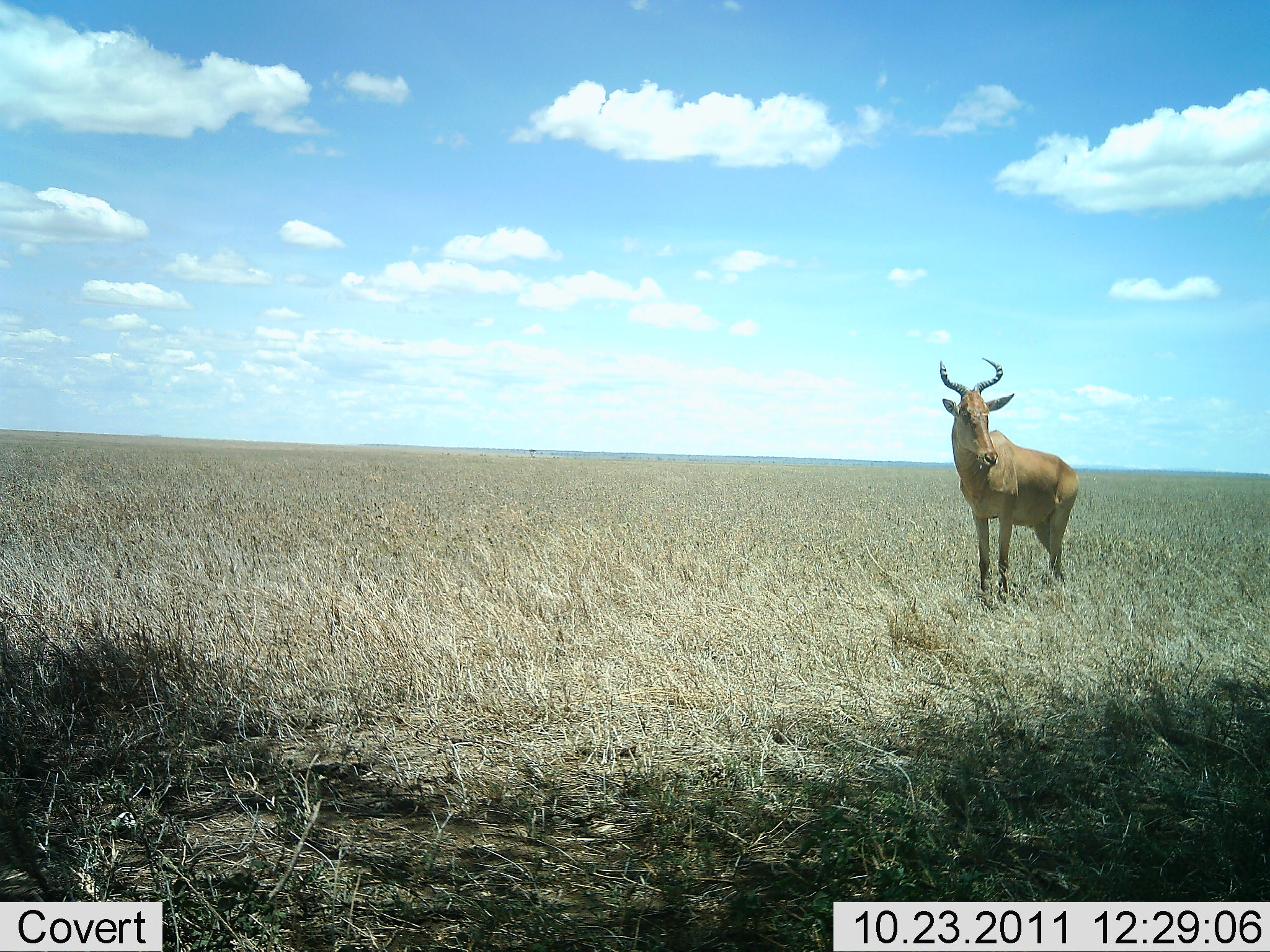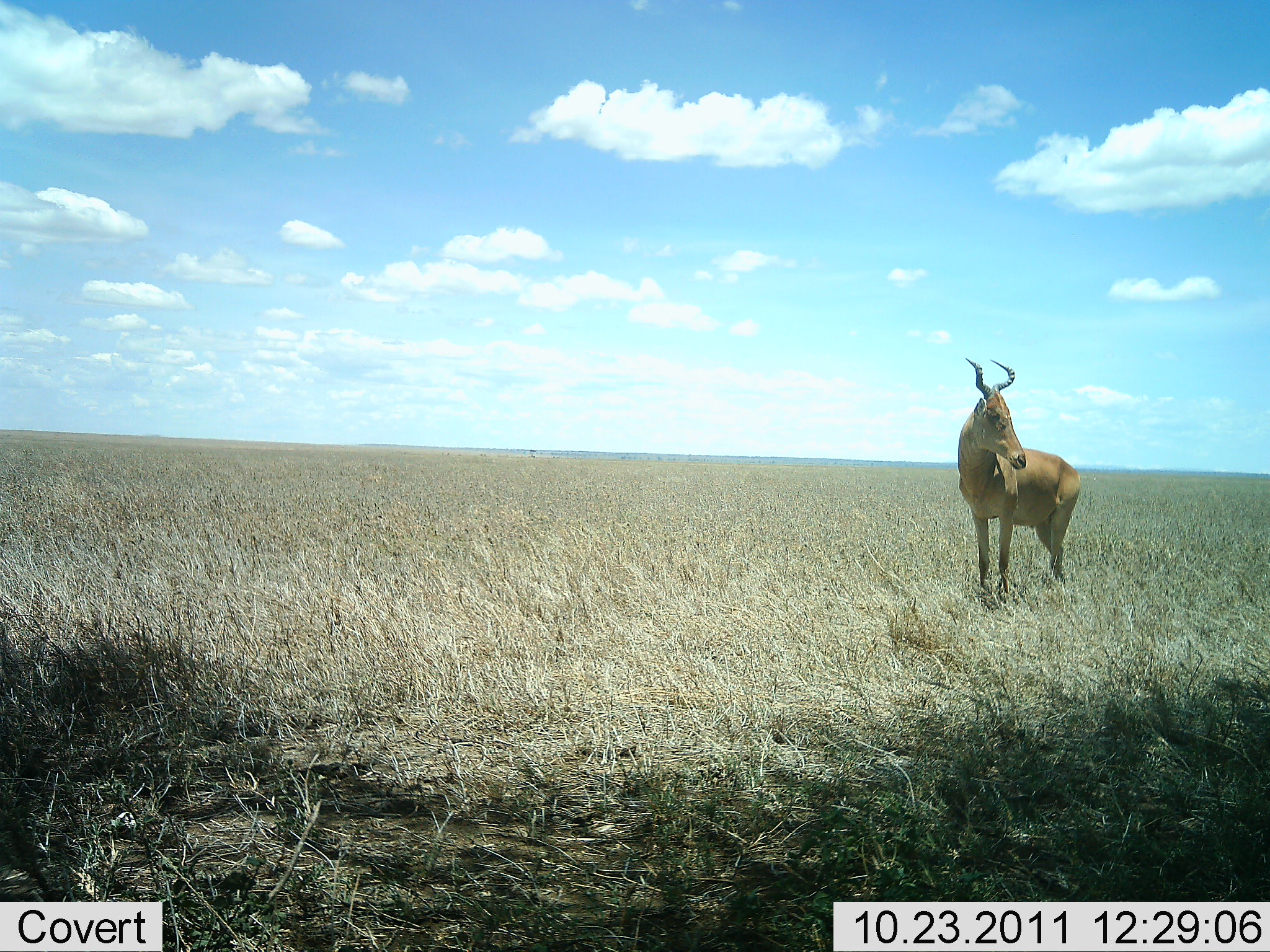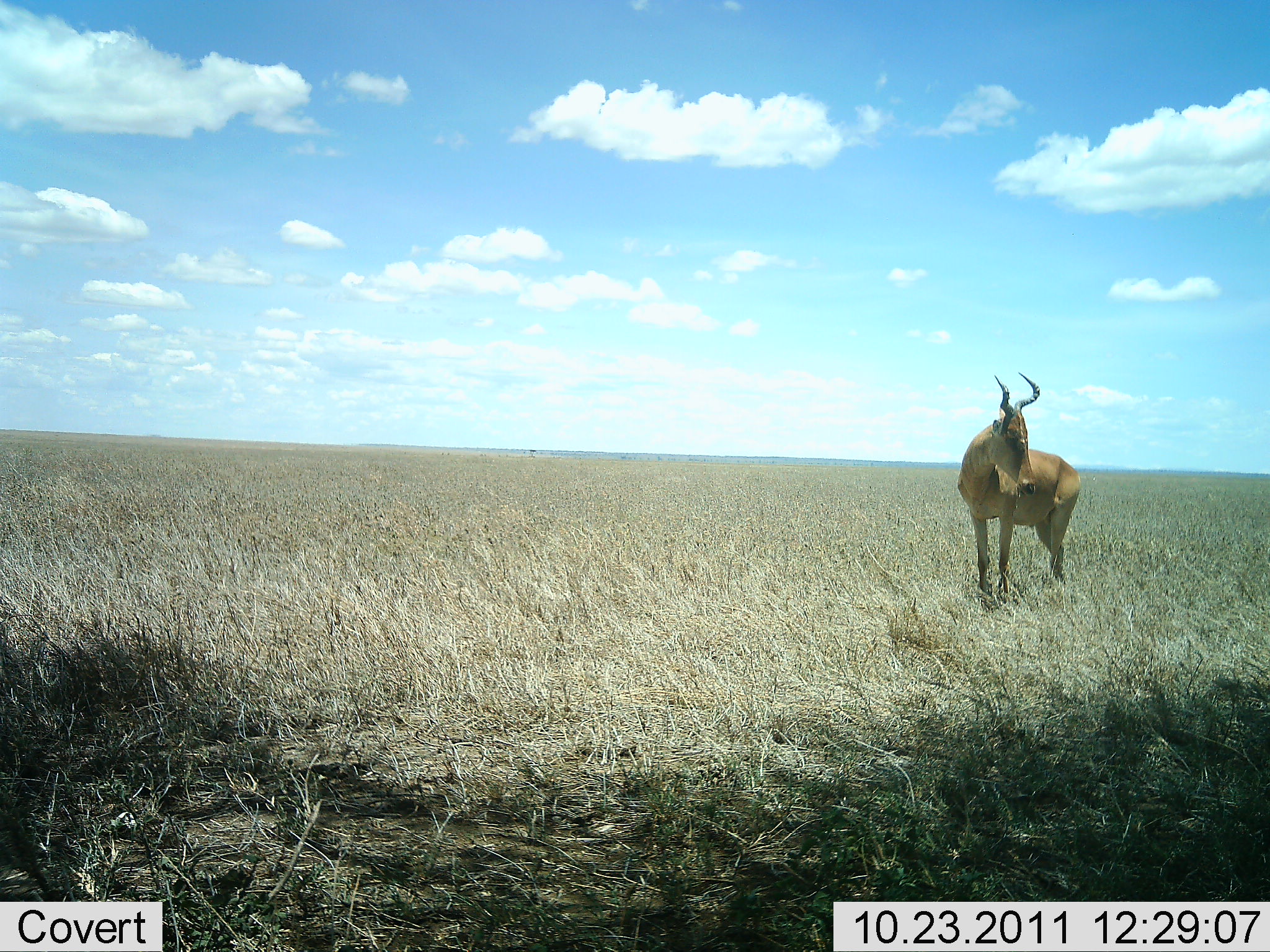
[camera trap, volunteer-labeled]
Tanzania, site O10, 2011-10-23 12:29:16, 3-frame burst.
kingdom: Animalia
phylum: Chordata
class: Mammalia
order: Artiodactyla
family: Bovidae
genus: Alcelaphus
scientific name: Alcelaphus buselaphus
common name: hartebeest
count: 1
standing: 100%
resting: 0%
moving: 0%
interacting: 0%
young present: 0%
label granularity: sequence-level